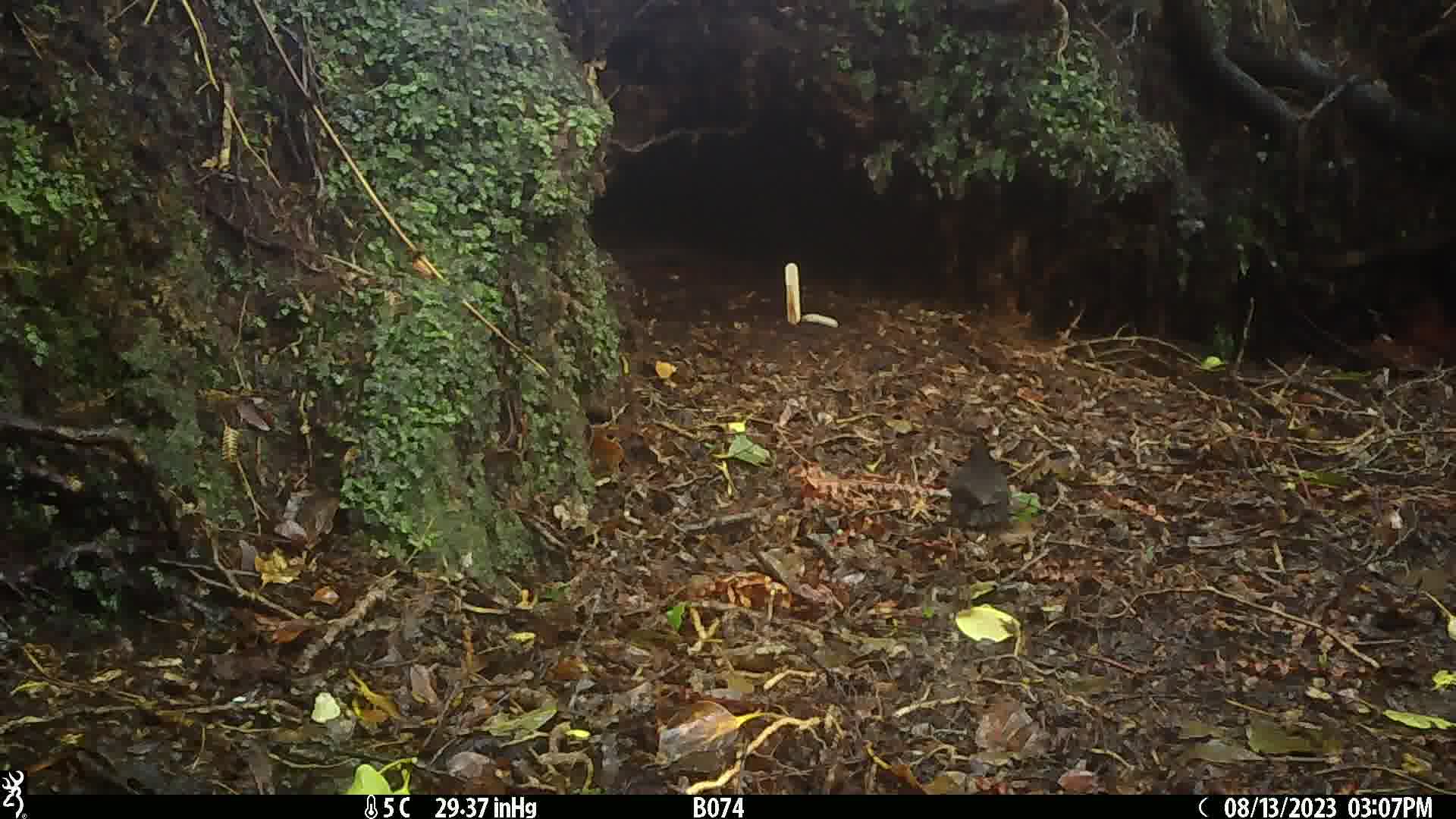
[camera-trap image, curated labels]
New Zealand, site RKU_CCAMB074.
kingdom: Animalia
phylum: Chordata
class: Aves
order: Passeriformes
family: Turdidae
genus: Turdus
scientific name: Turdus merula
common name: eurasian blackbird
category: blackbird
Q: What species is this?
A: Blackbird (eurasian blackbird) (Turdus merula).